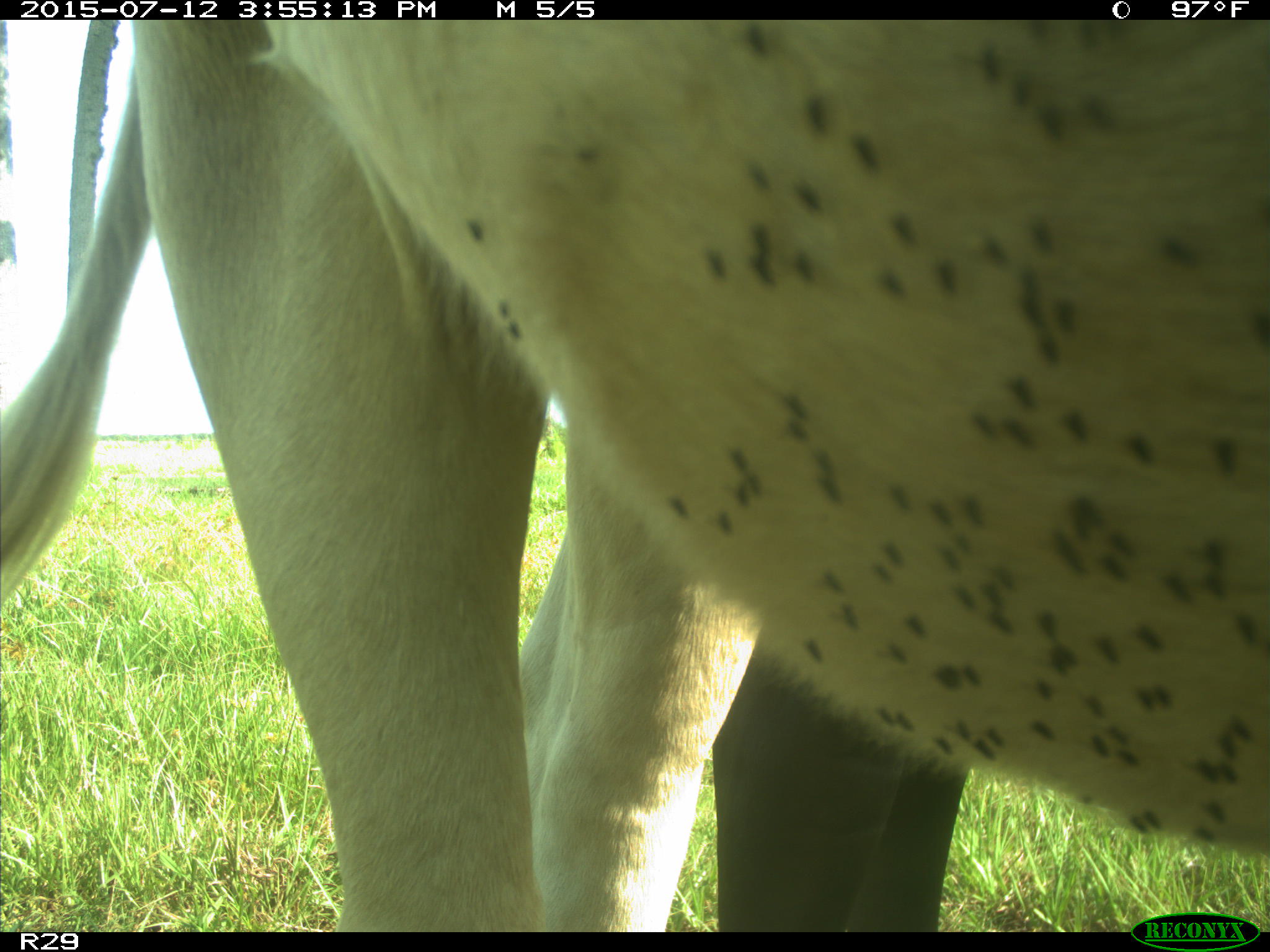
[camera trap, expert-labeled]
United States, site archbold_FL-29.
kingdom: Animalia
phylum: Chordata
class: Mammalia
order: Artiodactyla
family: Bovidae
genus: Bos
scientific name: Bos taurus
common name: domestic cow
Bos taurus (domestic cow).